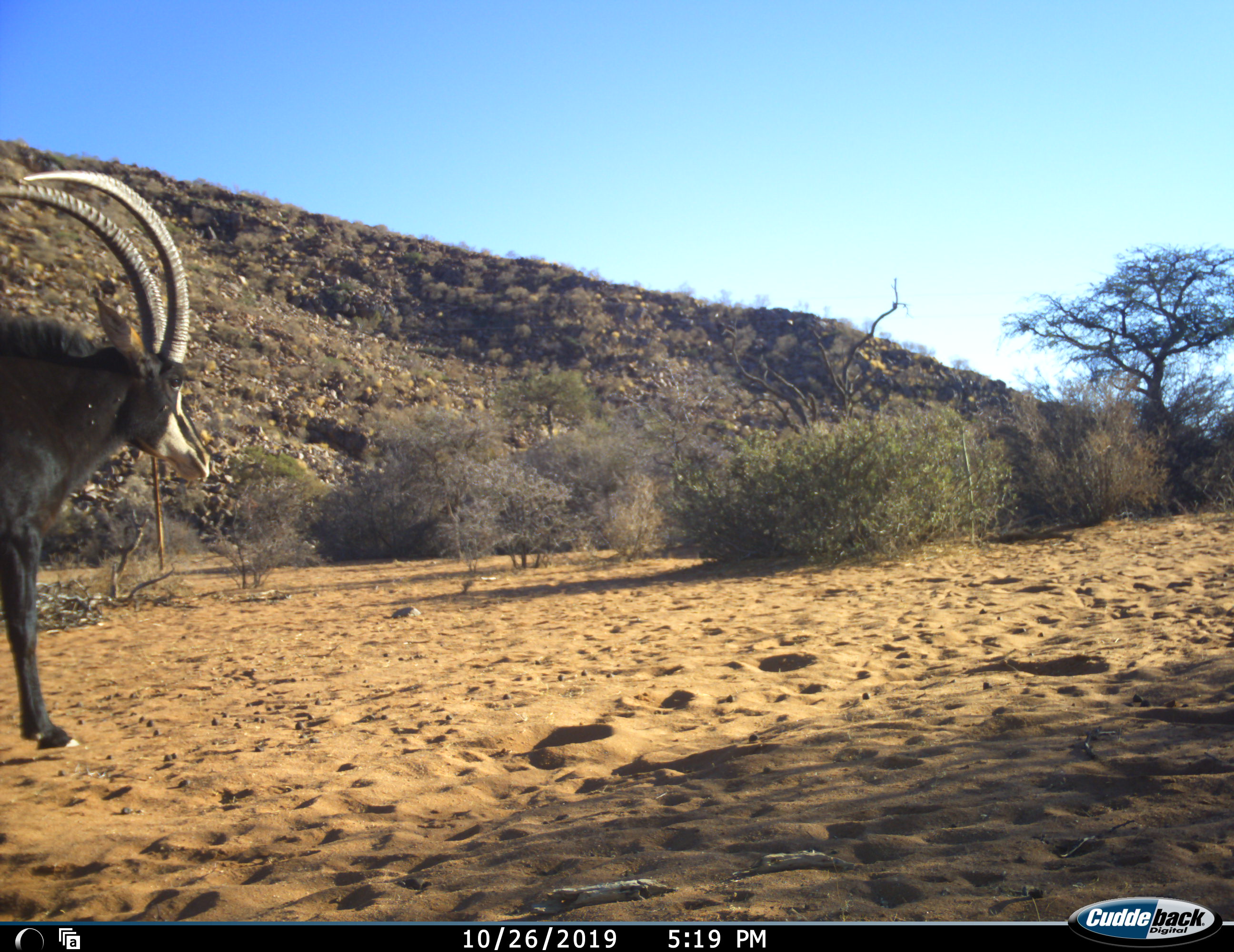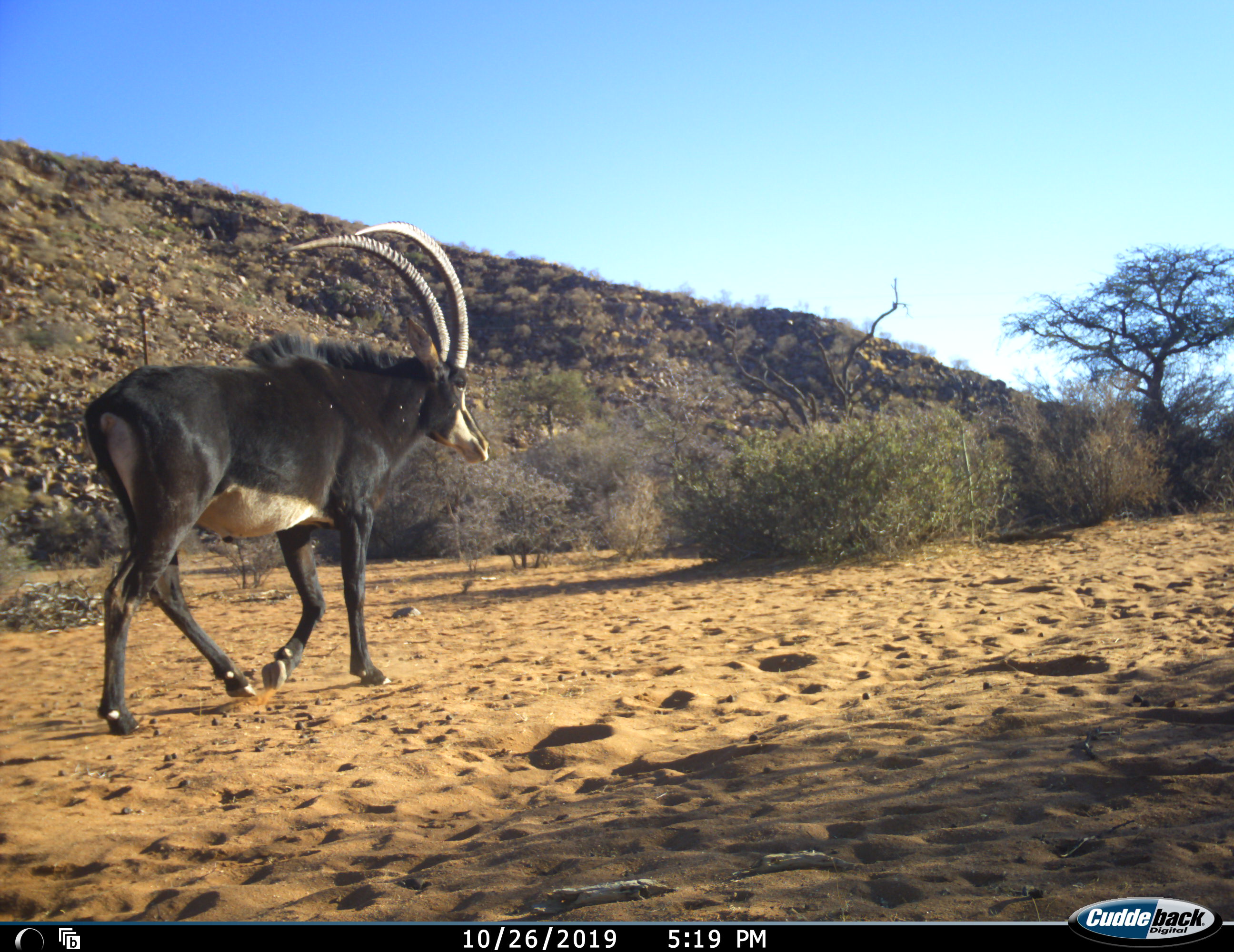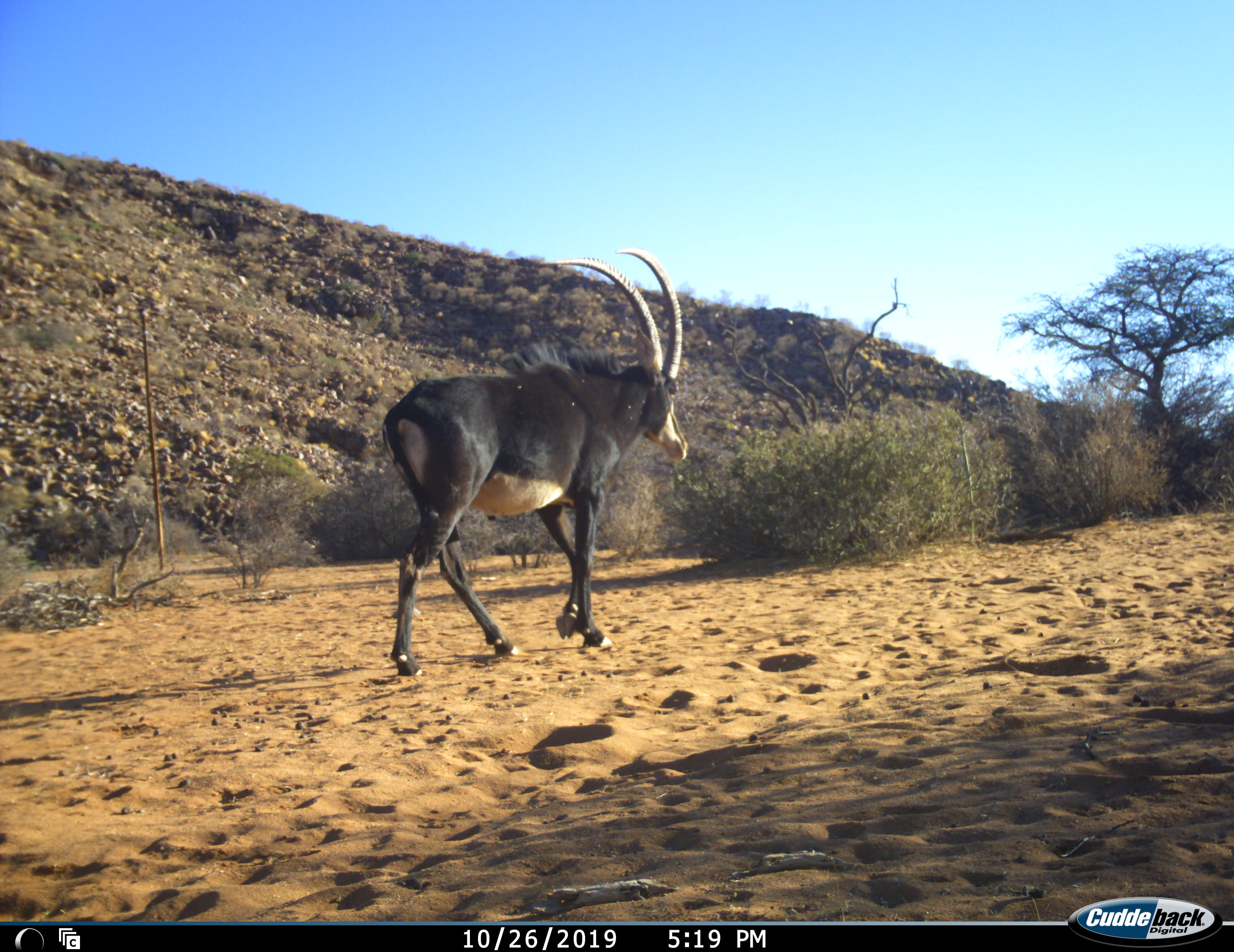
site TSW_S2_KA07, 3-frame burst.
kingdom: Animalia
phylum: Chordata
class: Mammalia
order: Artiodactyla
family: Bovidae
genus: Hippotragus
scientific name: Hippotragus niger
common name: sable antelope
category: sable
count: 1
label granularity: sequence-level